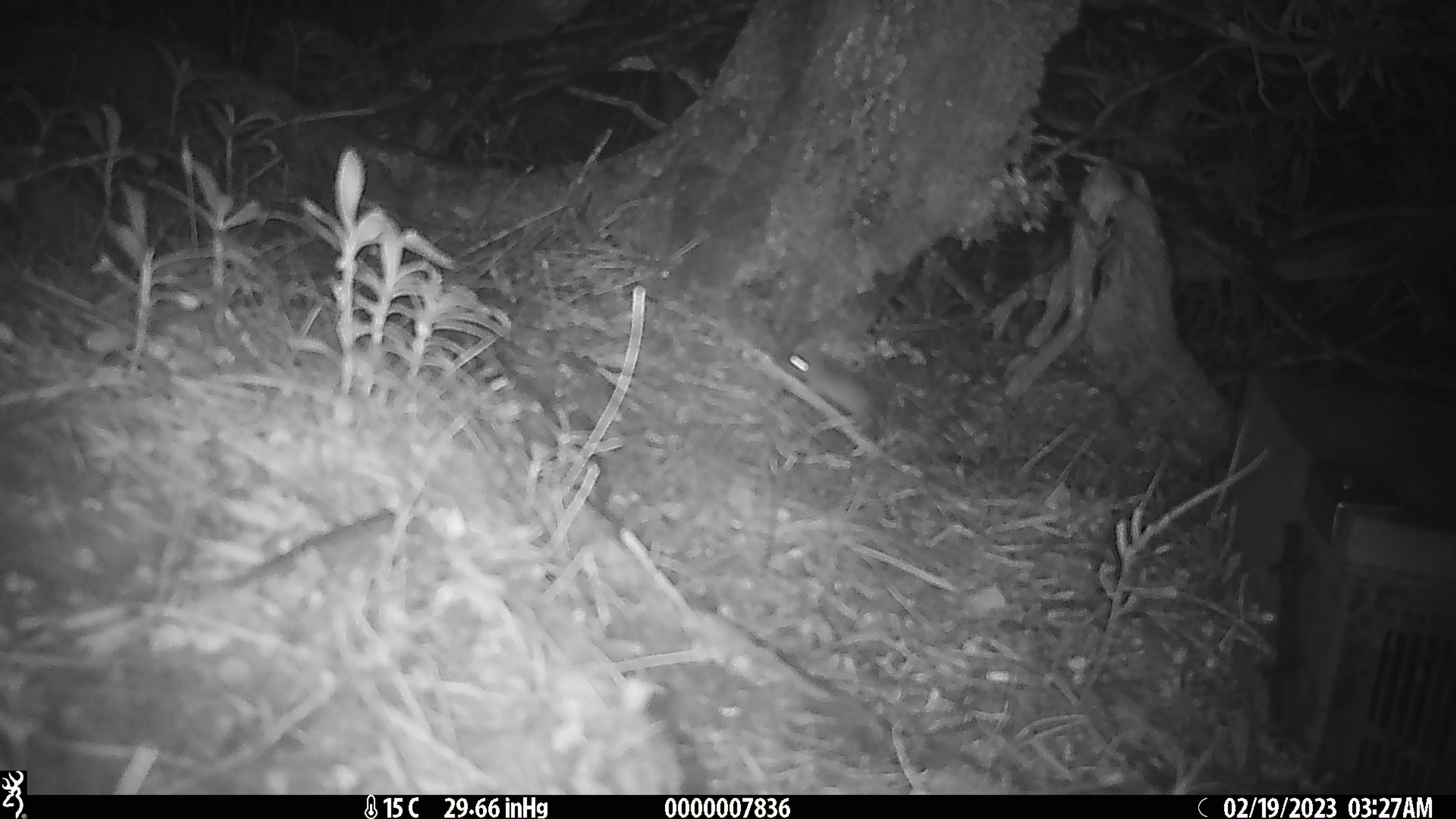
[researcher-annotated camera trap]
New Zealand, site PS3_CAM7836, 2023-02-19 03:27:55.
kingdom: Animalia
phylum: Chordata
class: Mammalia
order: Rodentia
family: Muridae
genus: Mus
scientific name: Mus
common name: mouse